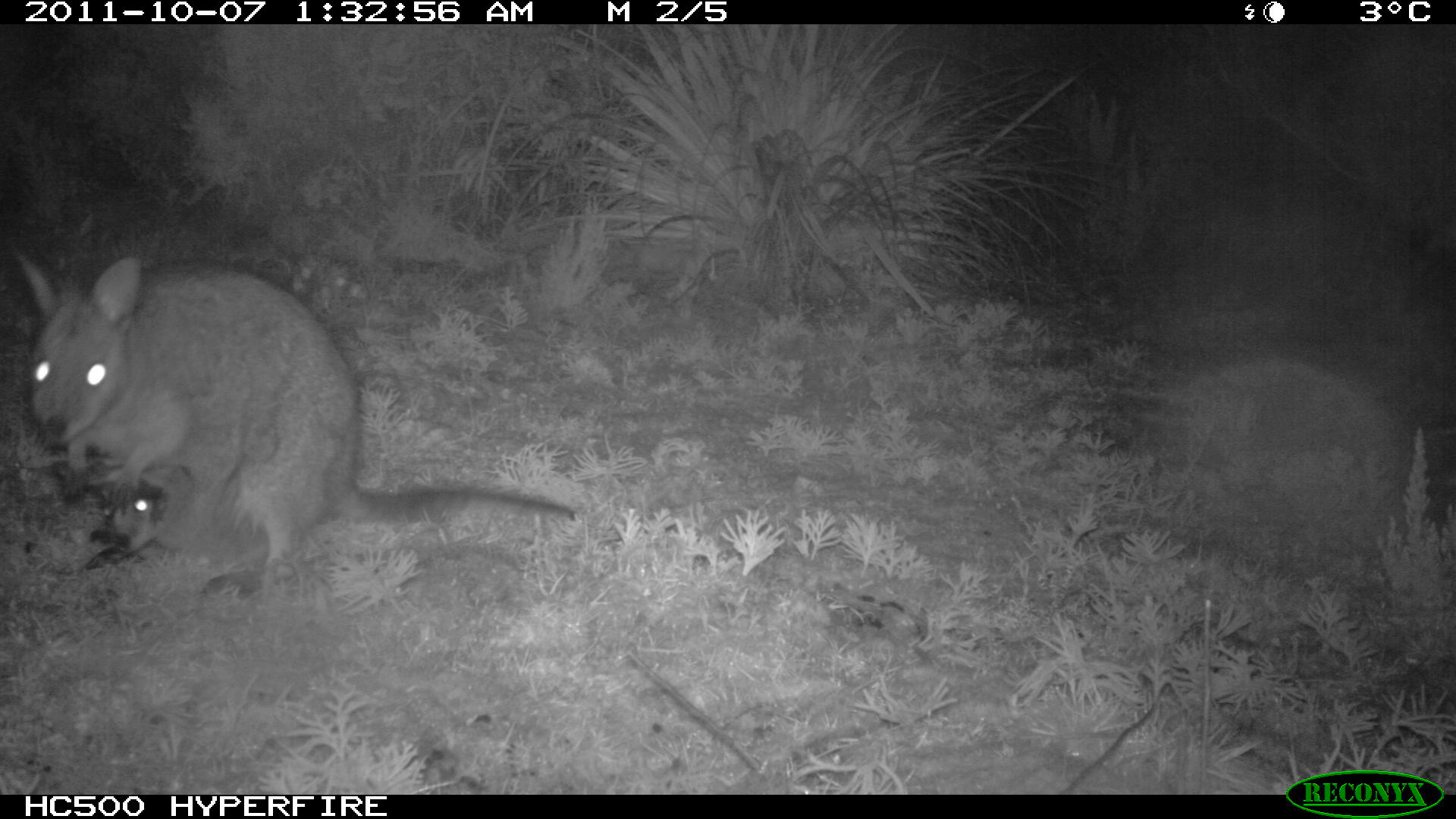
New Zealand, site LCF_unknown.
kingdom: Animalia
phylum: Chordata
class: Mammalia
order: Diprotodontia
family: Macropodidae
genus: Notamacropus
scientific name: Notamacropus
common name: wallaby